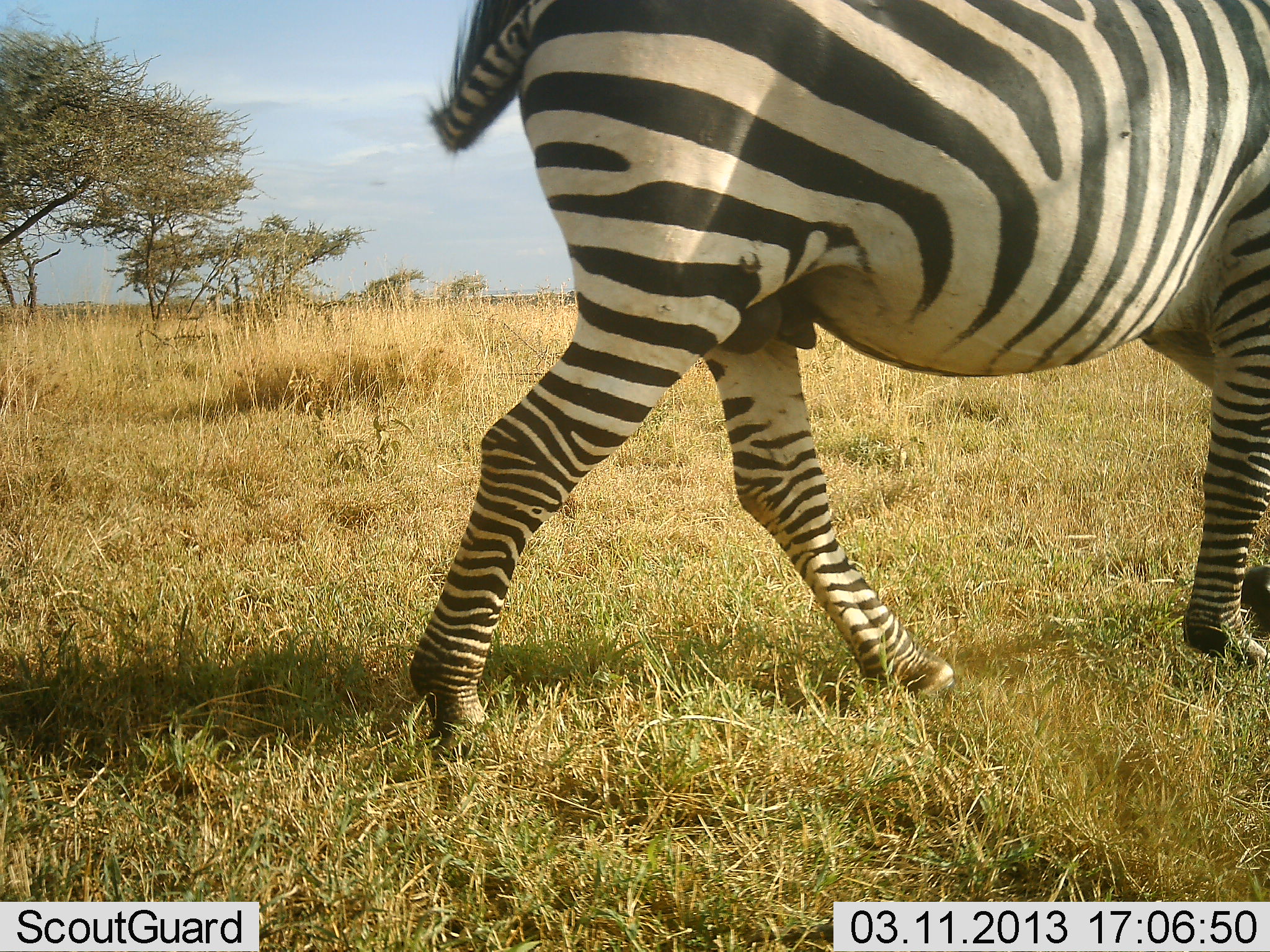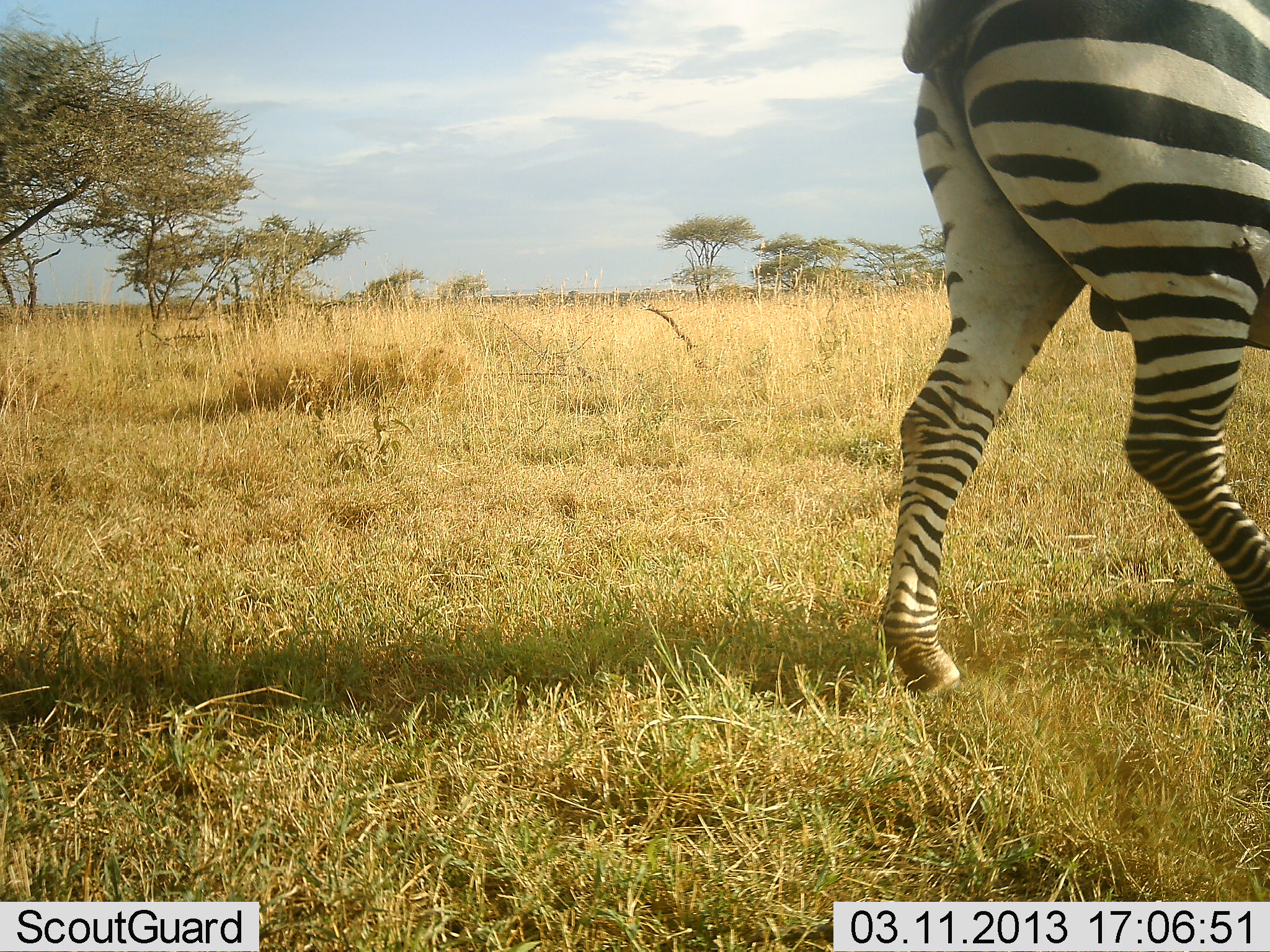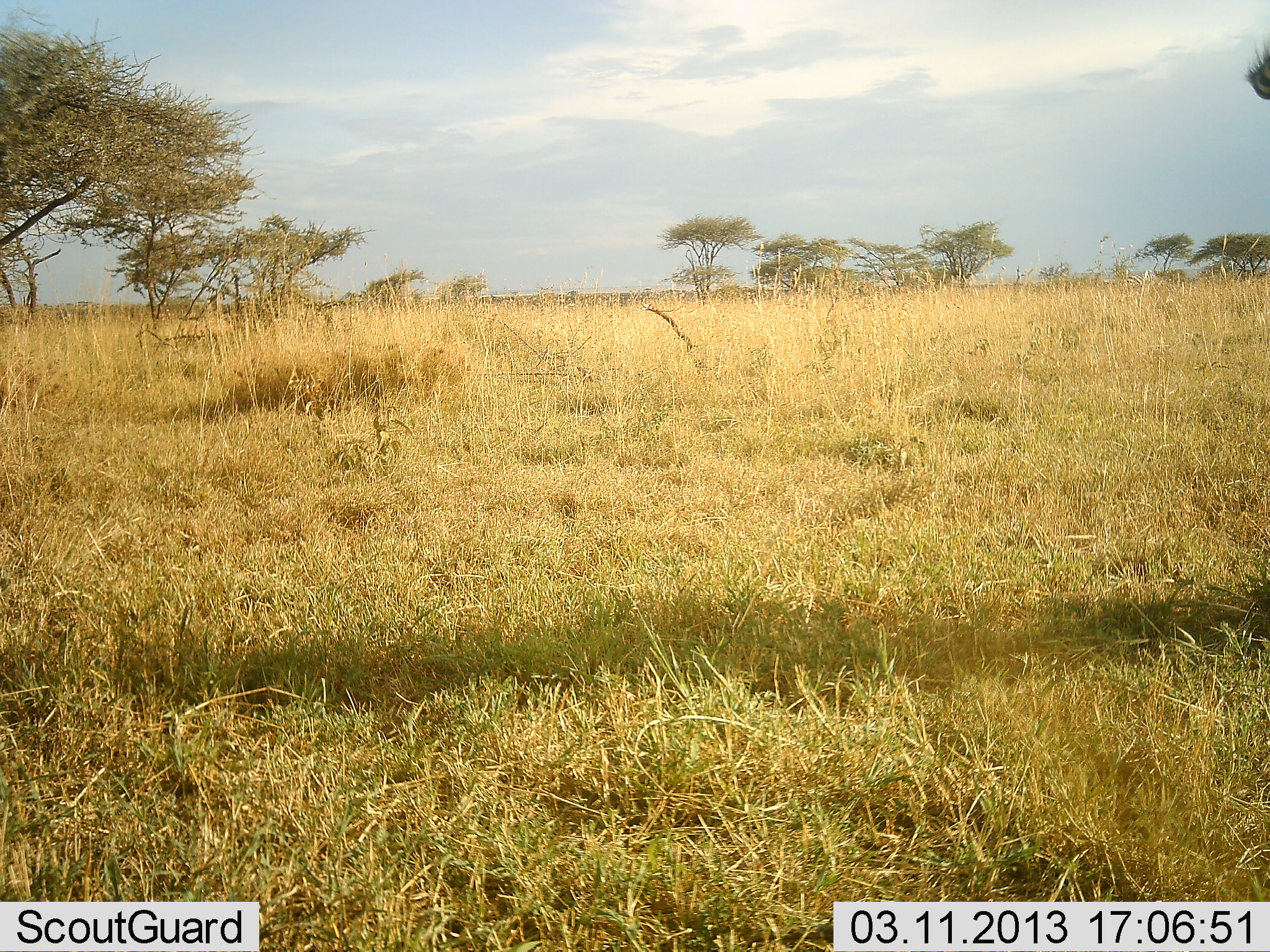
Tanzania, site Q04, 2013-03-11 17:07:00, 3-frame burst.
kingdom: Animalia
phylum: Chordata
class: Mammalia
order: Perissodactyla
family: Equidae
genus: Equus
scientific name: Equus quagga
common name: plains zebra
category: zebra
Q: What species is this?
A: Zebra (plains zebra) (Equus quagga).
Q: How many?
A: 1.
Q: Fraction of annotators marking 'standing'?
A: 4%.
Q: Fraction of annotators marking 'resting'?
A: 0%.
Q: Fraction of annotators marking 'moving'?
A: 96%.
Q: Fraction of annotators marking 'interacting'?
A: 0%.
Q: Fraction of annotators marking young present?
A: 0%.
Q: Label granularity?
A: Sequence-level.